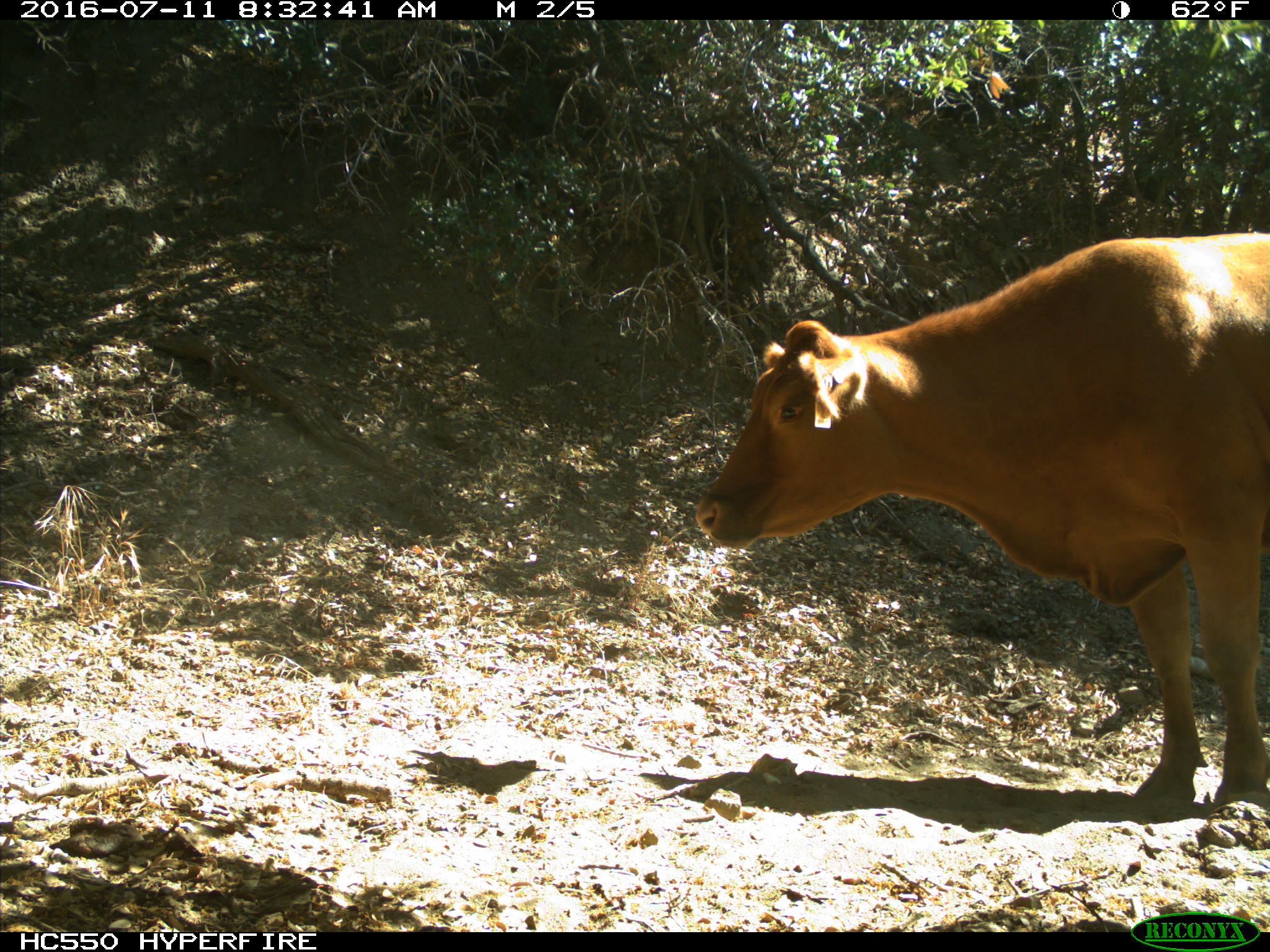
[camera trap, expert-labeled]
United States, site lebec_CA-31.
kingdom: Animalia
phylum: Chordata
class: Mammalia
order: Artiodactyla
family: Bovidae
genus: Bos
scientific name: Bos taurus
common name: domestic cow